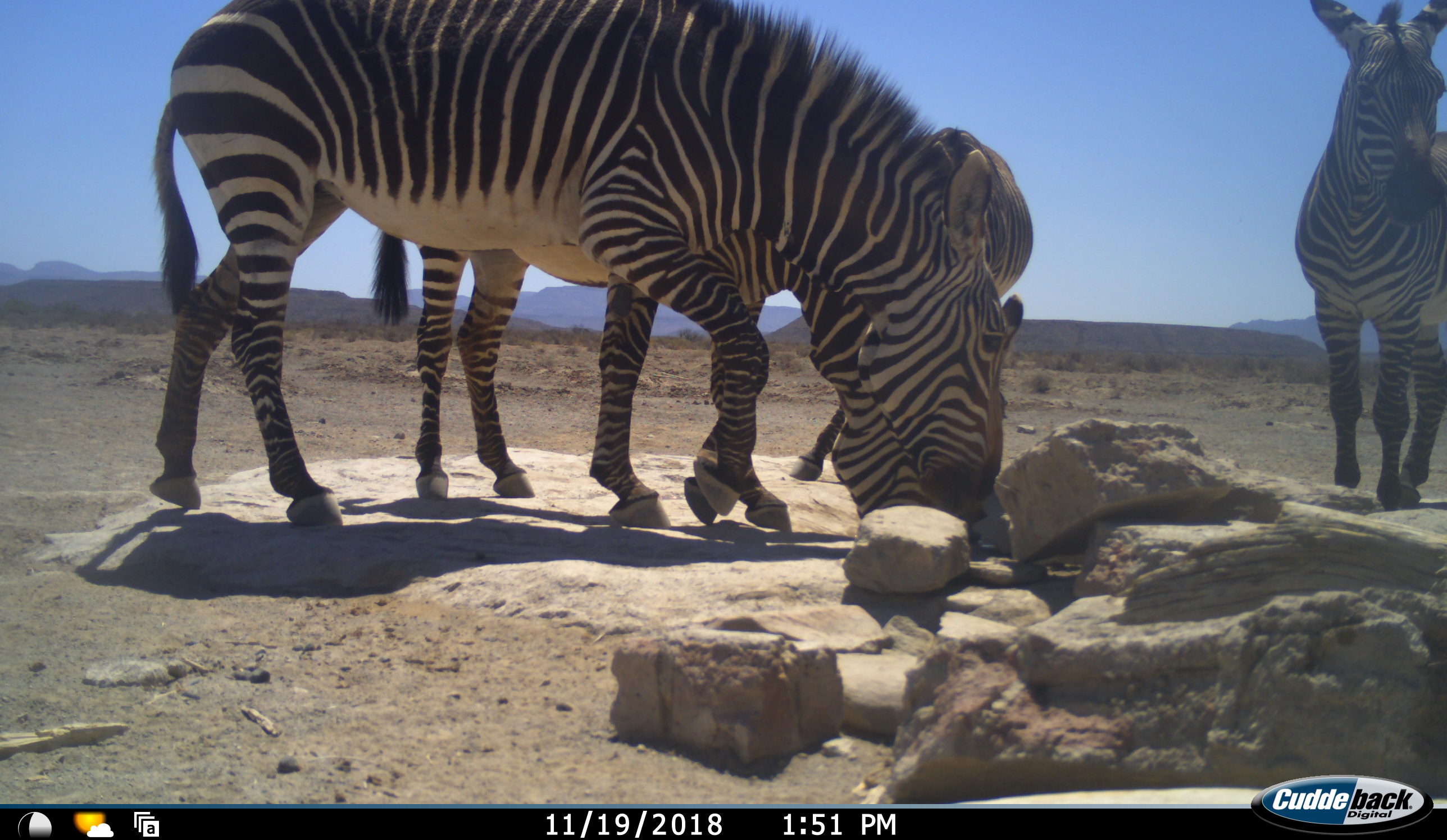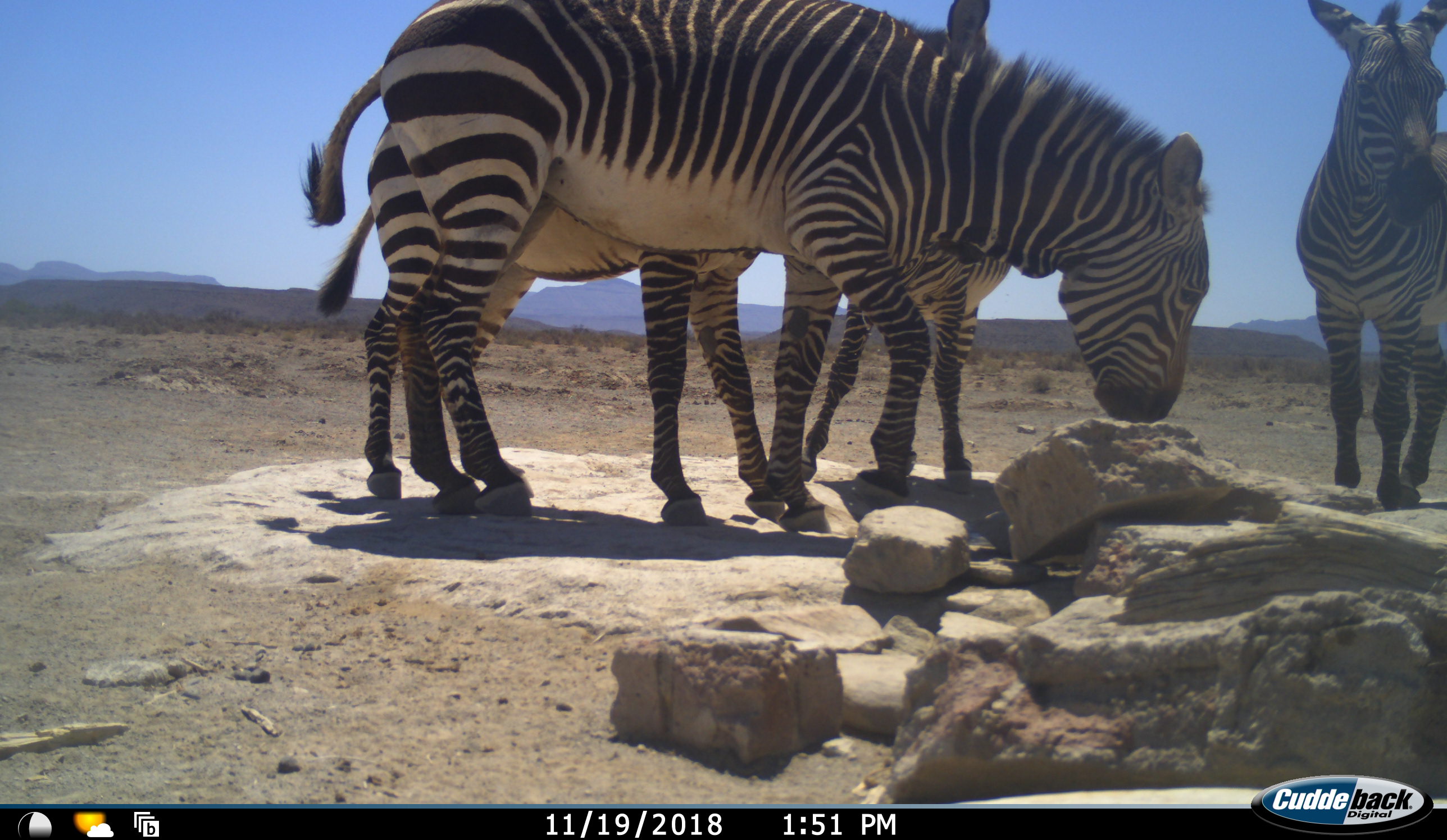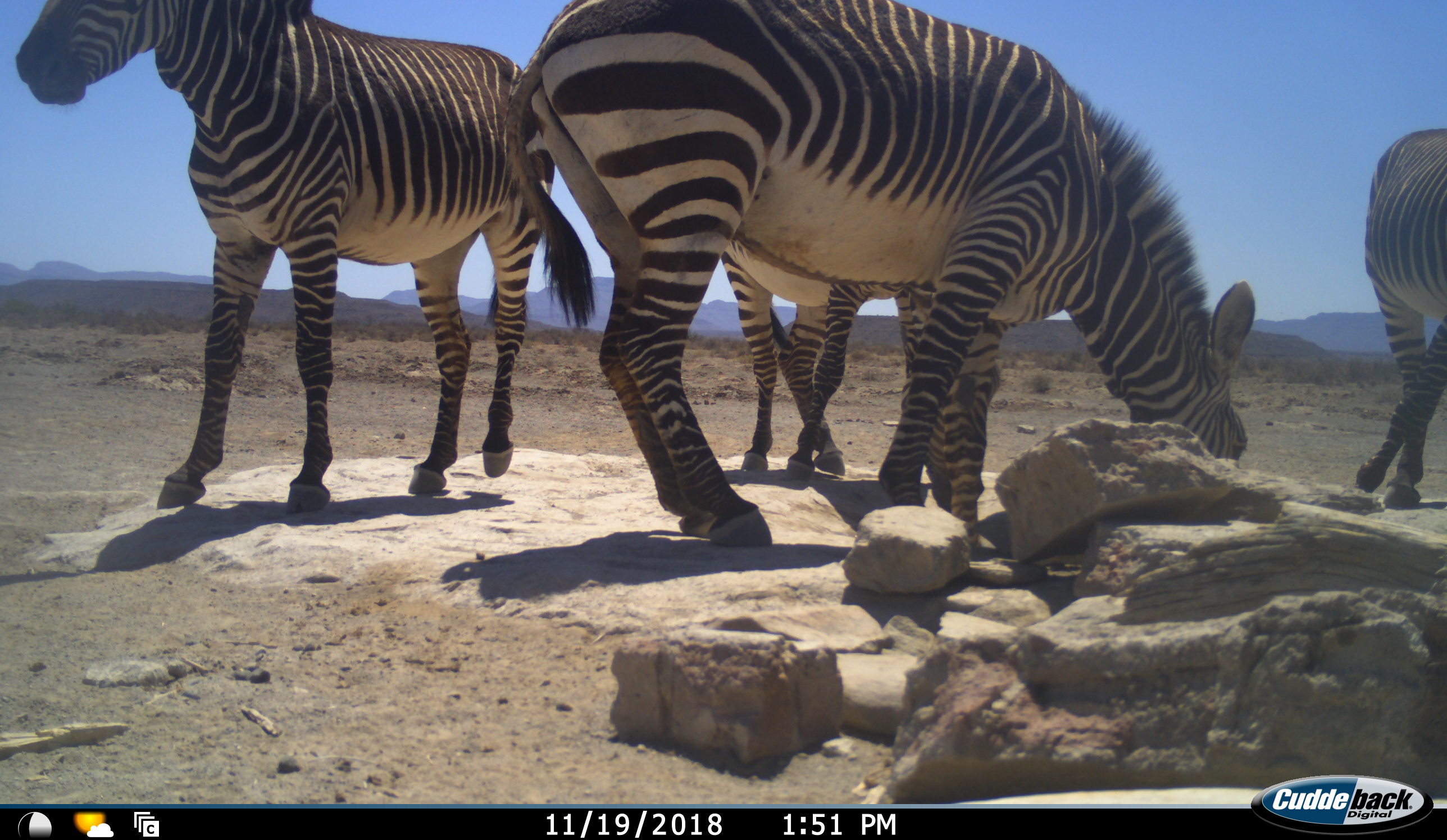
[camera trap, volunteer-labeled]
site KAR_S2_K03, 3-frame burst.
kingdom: Animalia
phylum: Chordata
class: Mammalia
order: Perissodactyla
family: Equidae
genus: Equus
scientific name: Equus zebra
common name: mountain zebra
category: zebramountain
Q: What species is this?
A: Zebramountain (mountain zebra) (Equus zebra).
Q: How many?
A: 4.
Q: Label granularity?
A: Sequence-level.